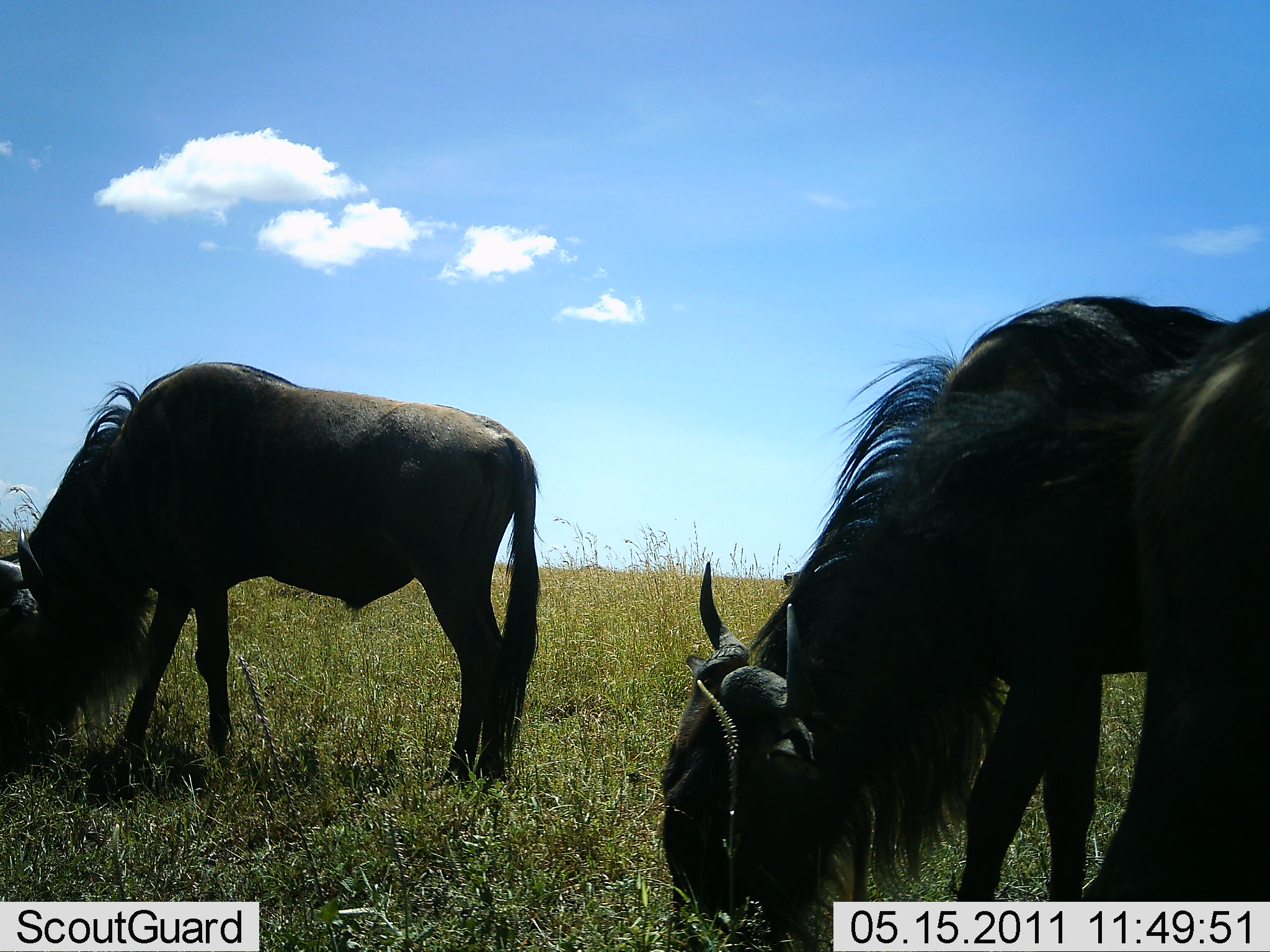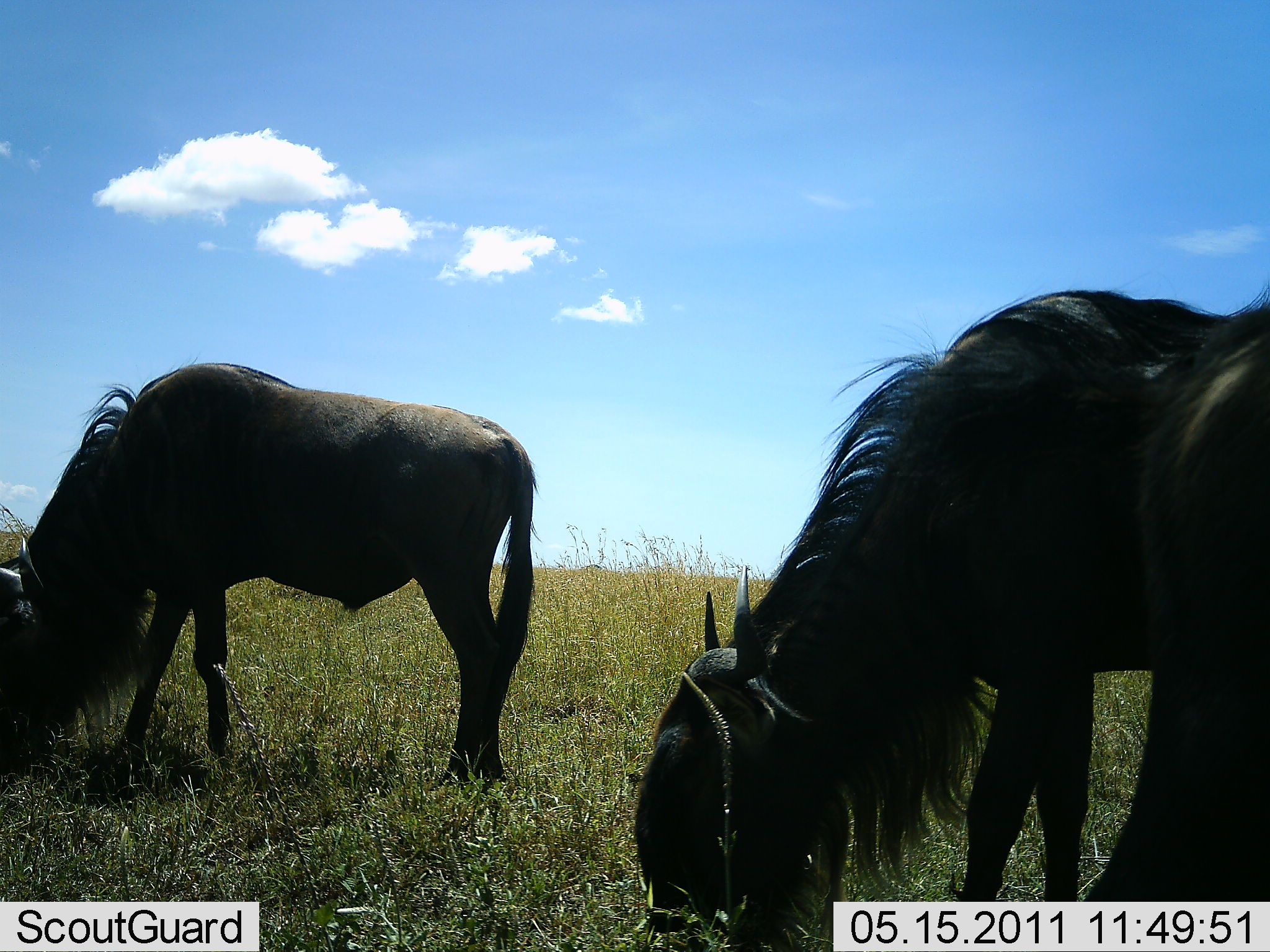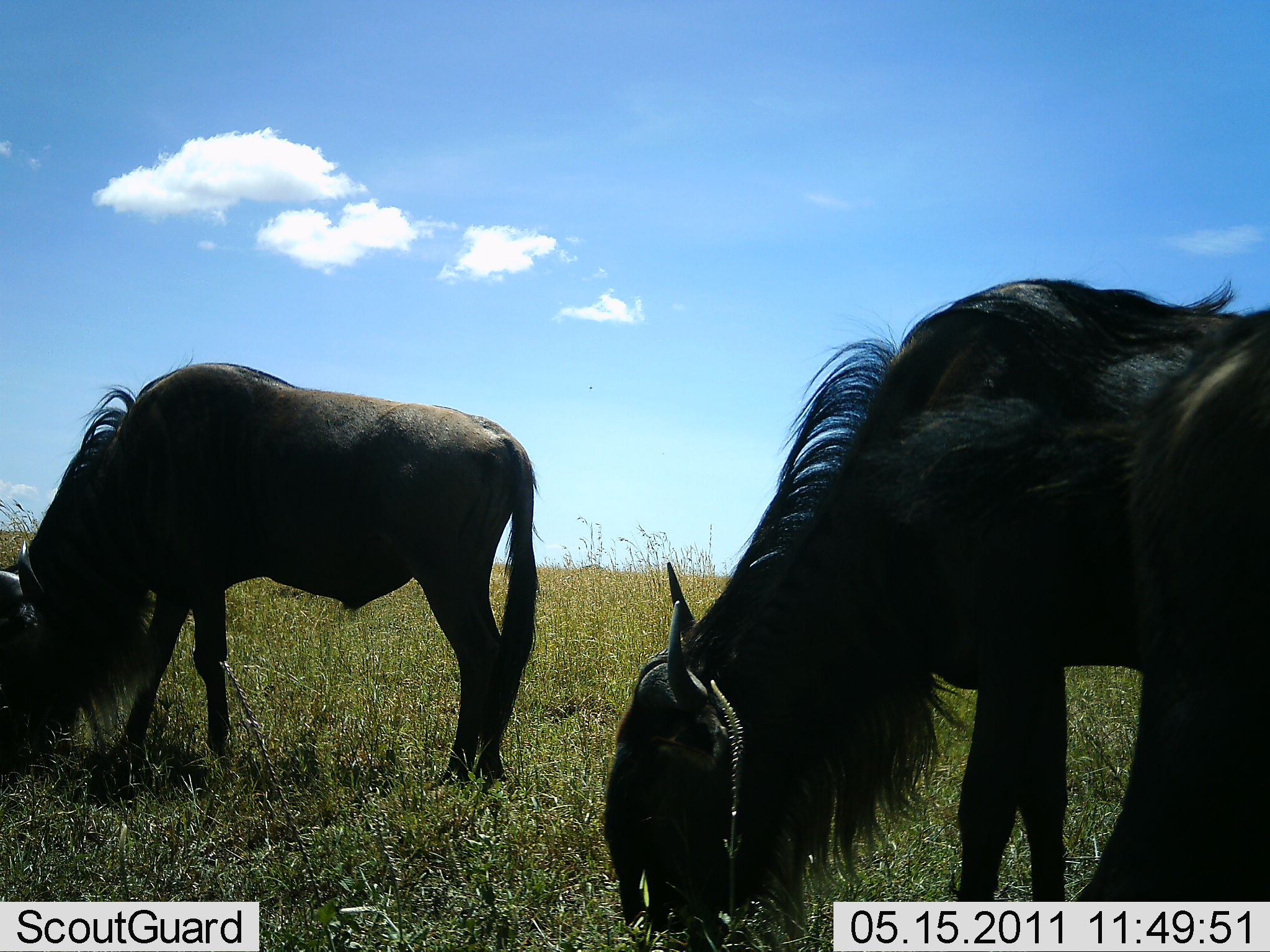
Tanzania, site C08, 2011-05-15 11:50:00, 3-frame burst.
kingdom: Animalia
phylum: Chordata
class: Mammalia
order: Artiodactyla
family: Bovidae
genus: Connochaetes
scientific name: Connochaetes taurinus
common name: blue wildebeest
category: wildebeest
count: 3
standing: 27%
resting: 0%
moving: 0%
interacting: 0%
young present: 0%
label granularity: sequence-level